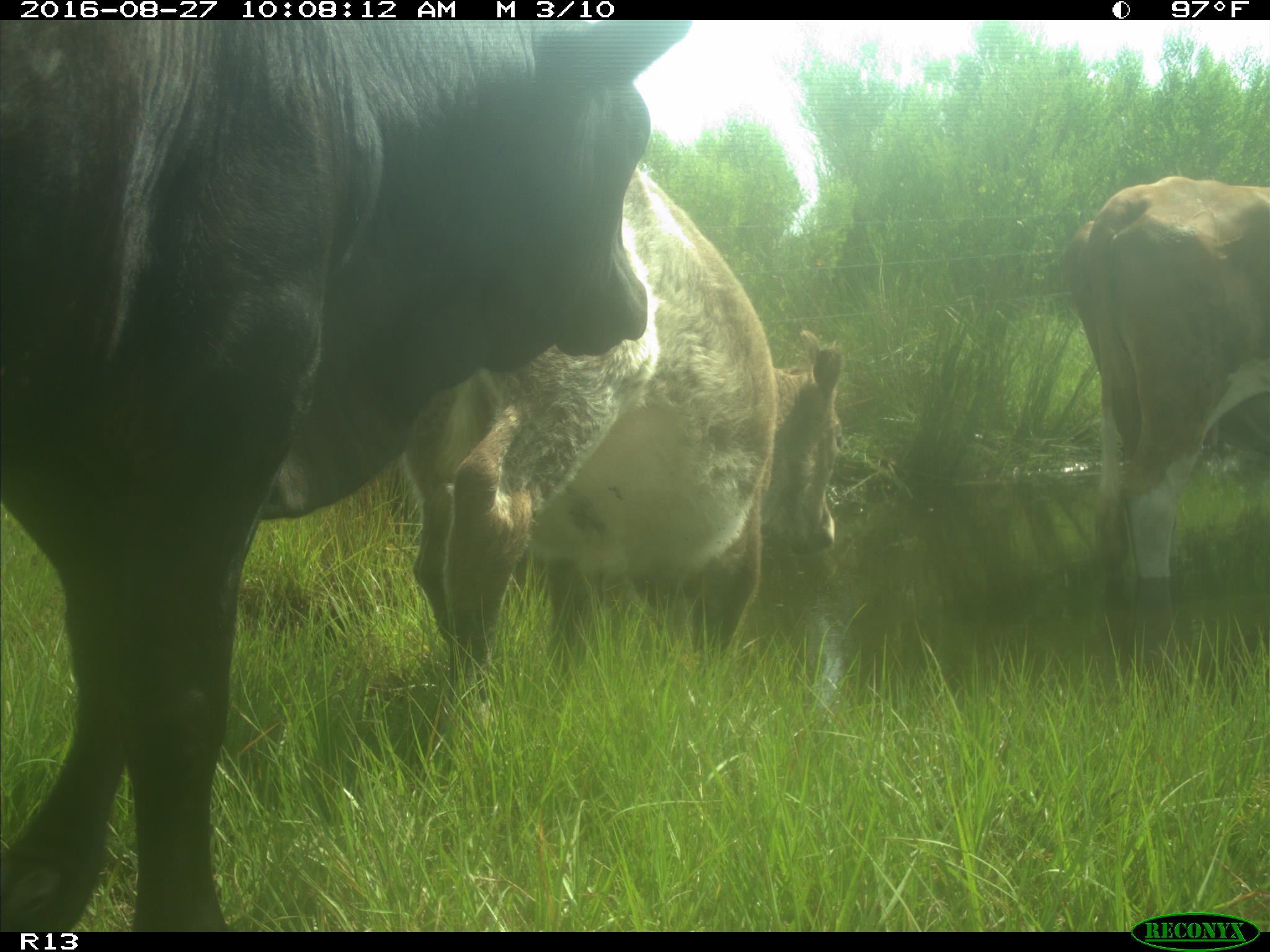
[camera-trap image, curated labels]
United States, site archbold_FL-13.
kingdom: Animalia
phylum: Chordata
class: Mammalia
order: Artiodactyla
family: Bovidae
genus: Bos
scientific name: Bos taurus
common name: domestic cow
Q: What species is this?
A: Bos taurus (domestic cow).